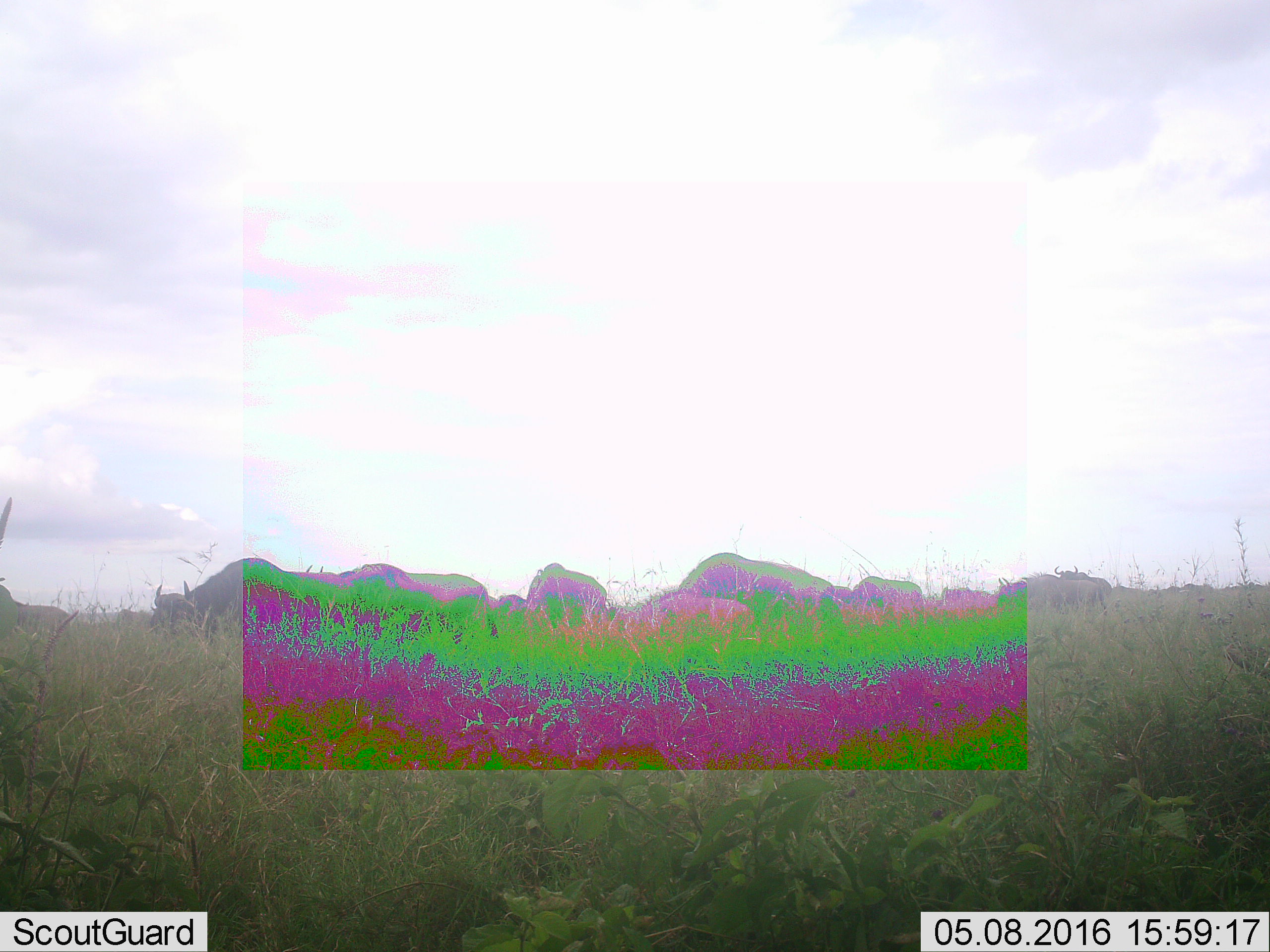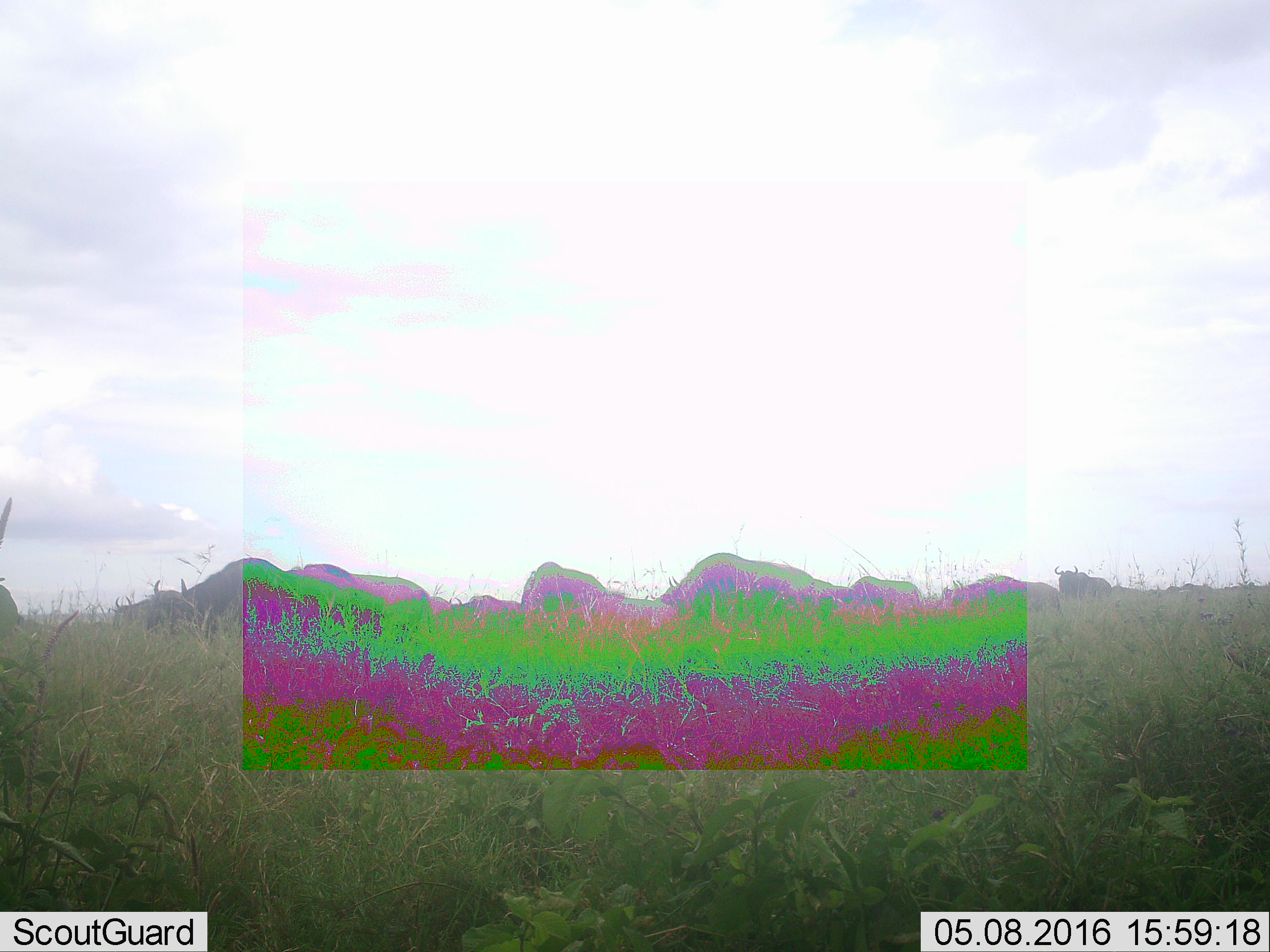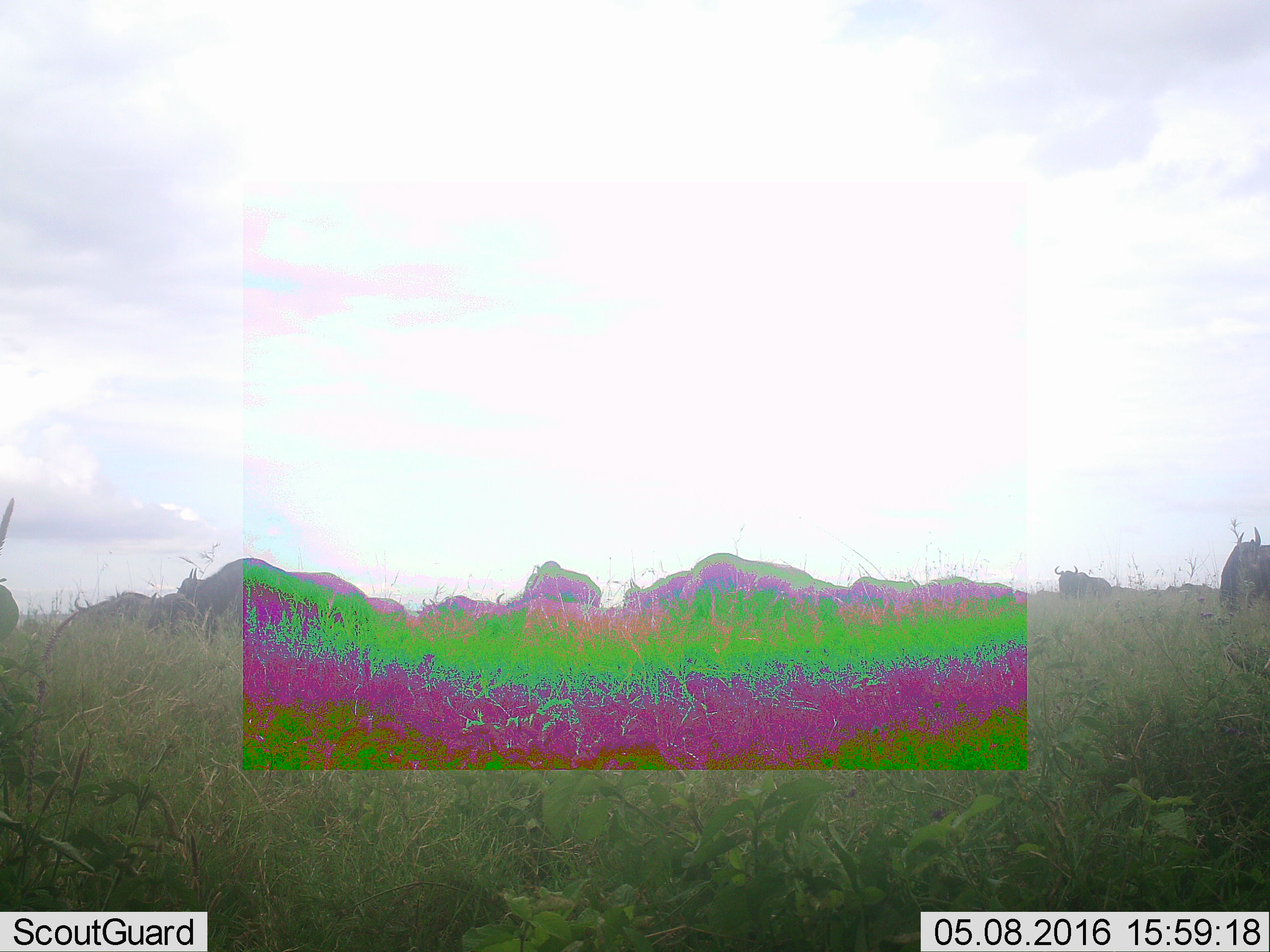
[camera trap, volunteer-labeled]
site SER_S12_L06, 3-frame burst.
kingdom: Animalia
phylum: Chordata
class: Mammalia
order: Artiodactyla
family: Bovidae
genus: Connochaetes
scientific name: Connochaetes taurinus taurinus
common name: blue wildebeest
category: wildebeestblue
Wildebeestblue (blue wildebeest) (Connochaetes taurinus taurinus), count 11-50. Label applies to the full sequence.